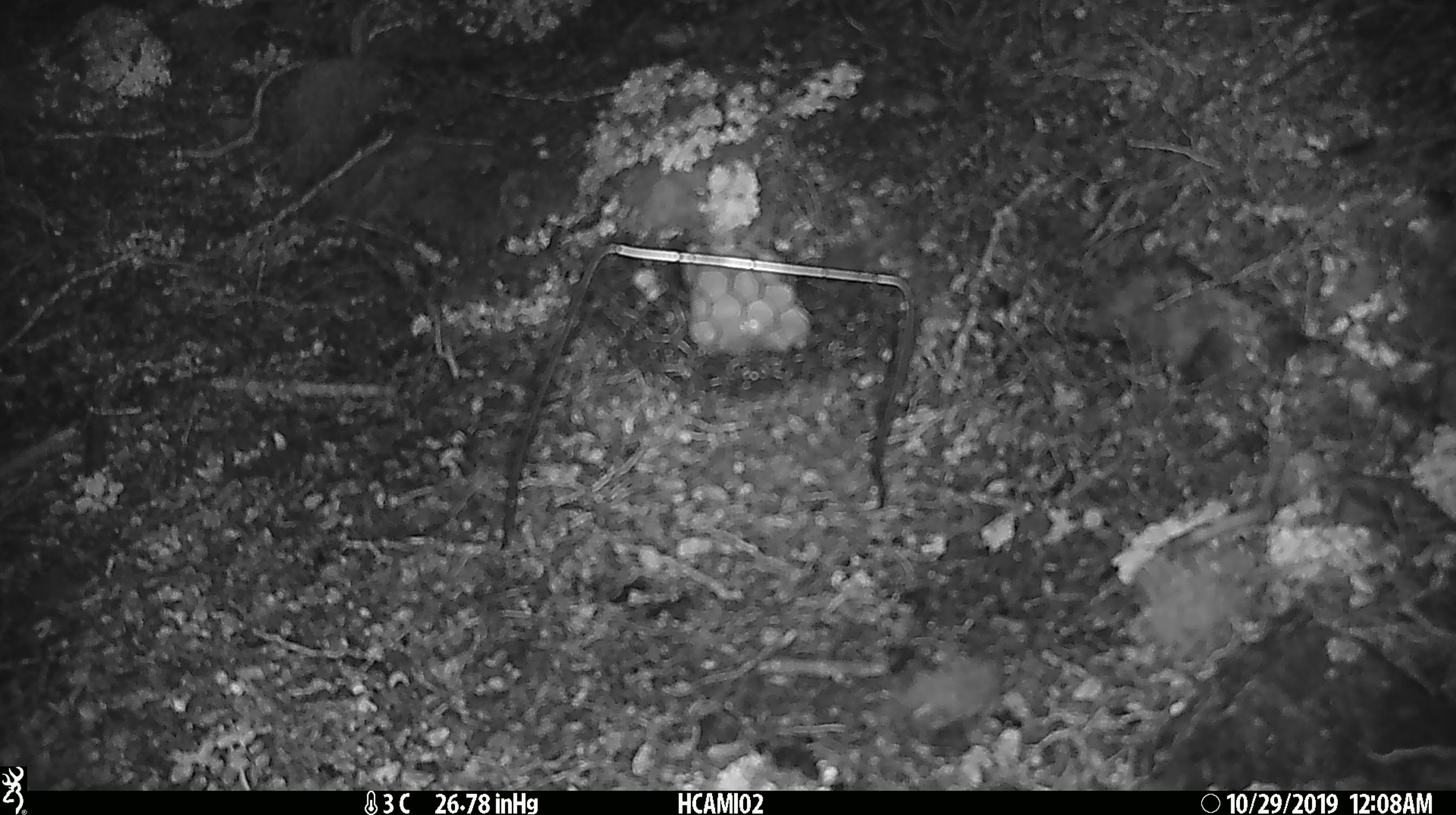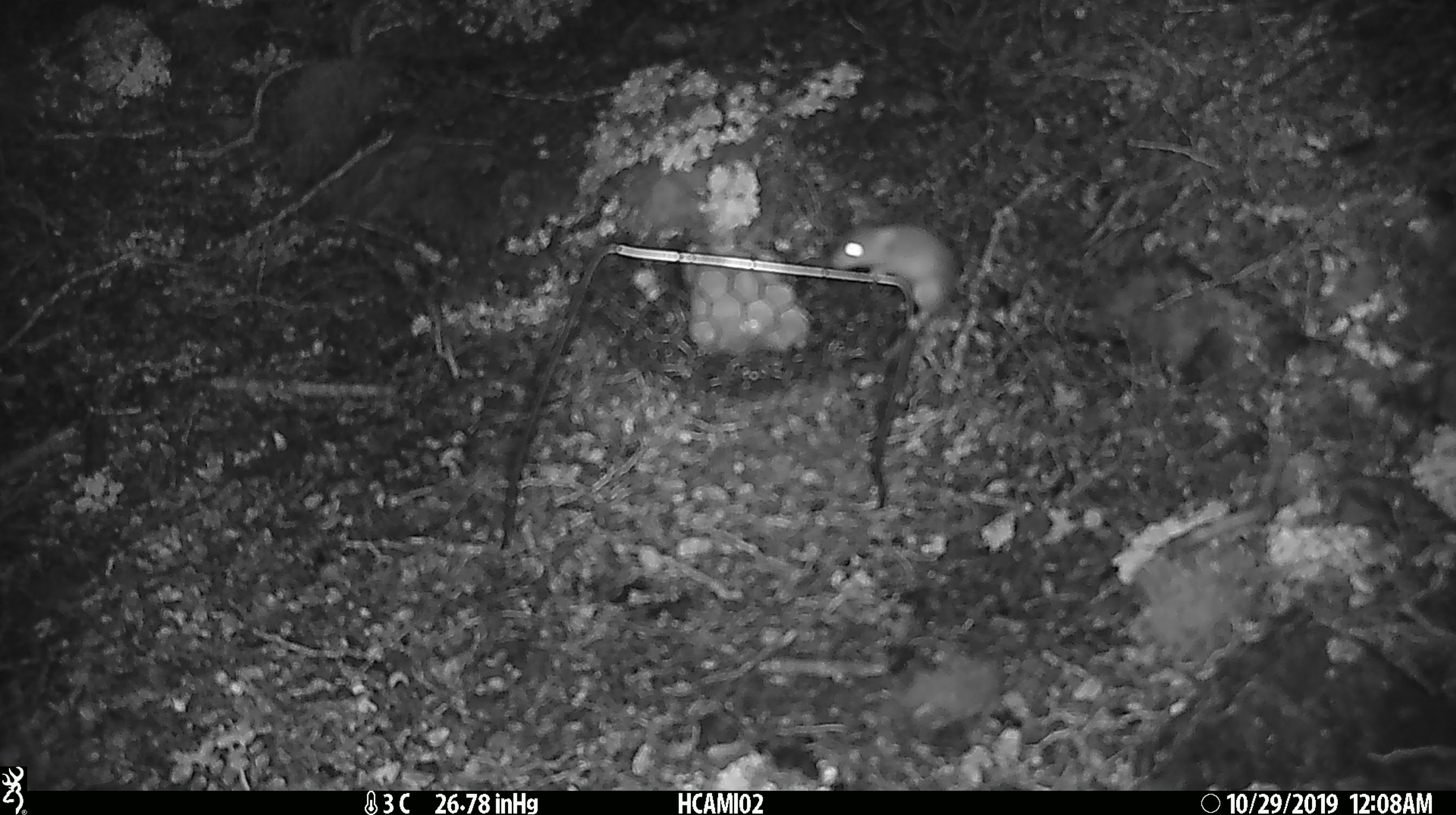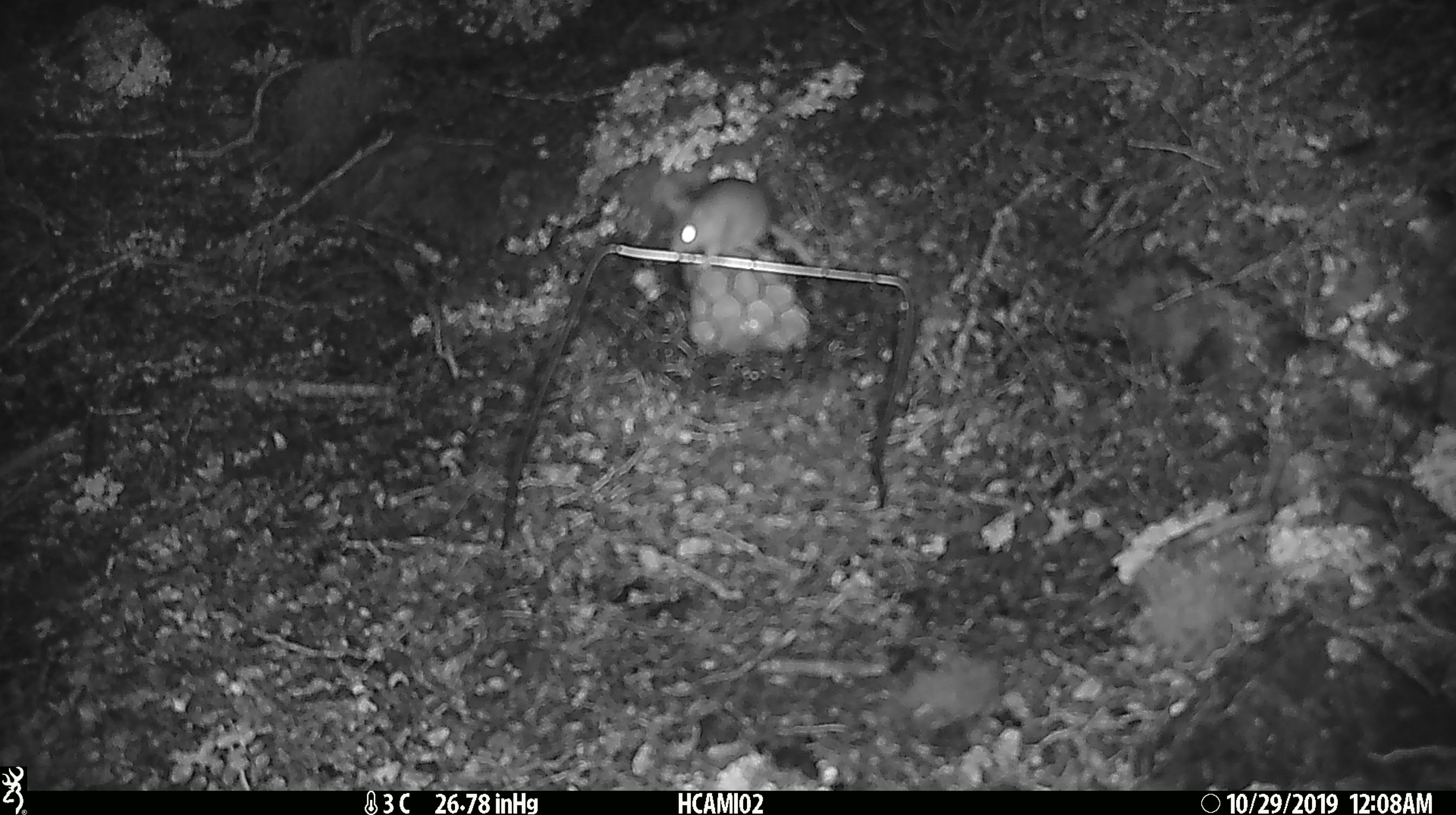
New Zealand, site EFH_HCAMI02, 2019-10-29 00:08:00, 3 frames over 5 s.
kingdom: Animalia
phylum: Chordata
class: Mammalia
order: Rodentia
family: Muridae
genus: Mus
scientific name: Mus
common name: mouse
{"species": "mouse (Mus)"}